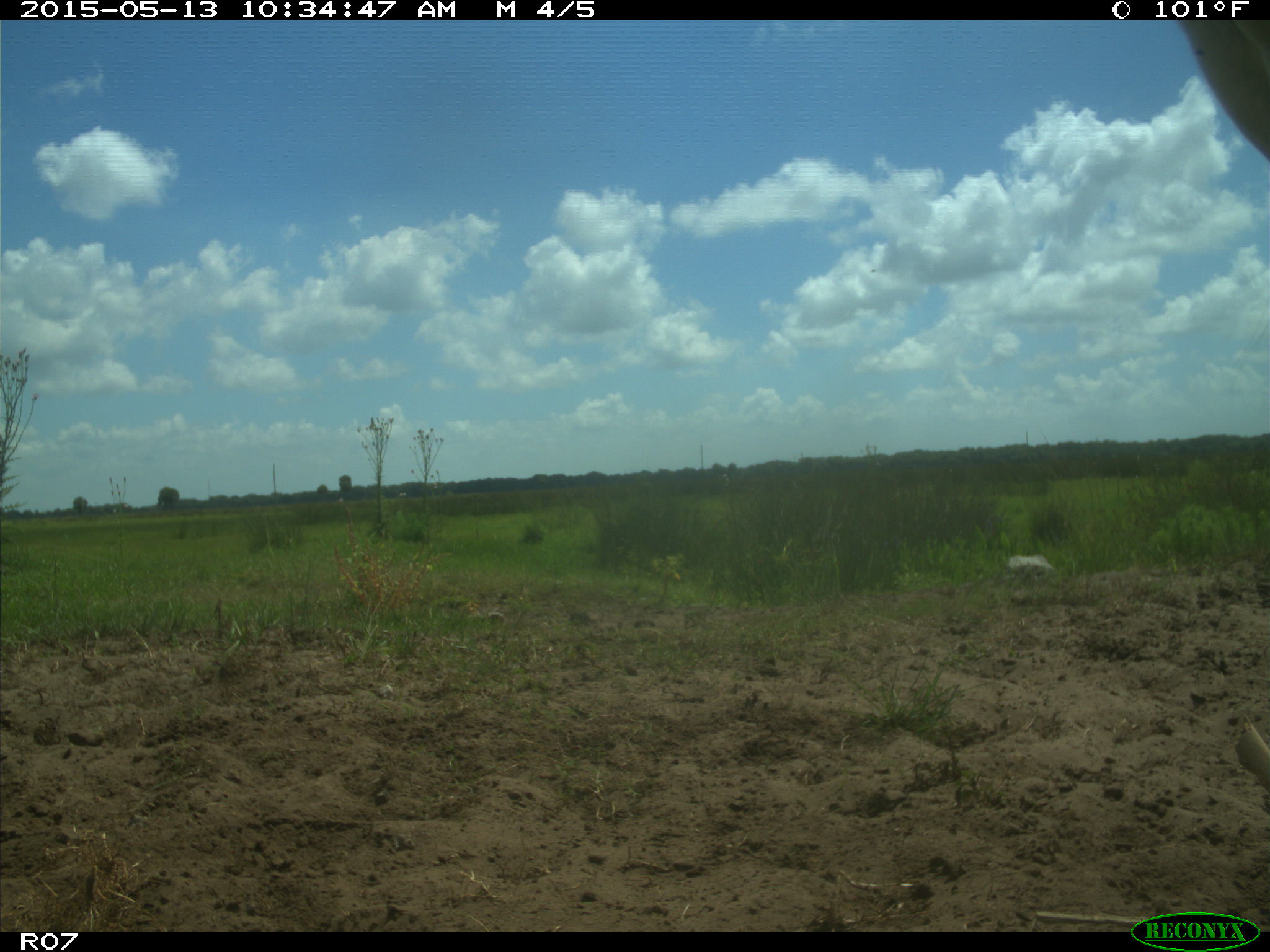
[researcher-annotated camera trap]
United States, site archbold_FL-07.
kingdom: Animalia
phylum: Chordata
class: Mammalia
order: Artiodactyla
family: Bovidae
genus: Bos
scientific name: Bos taurus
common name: domestic cow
Bos taurus (domestic cow).